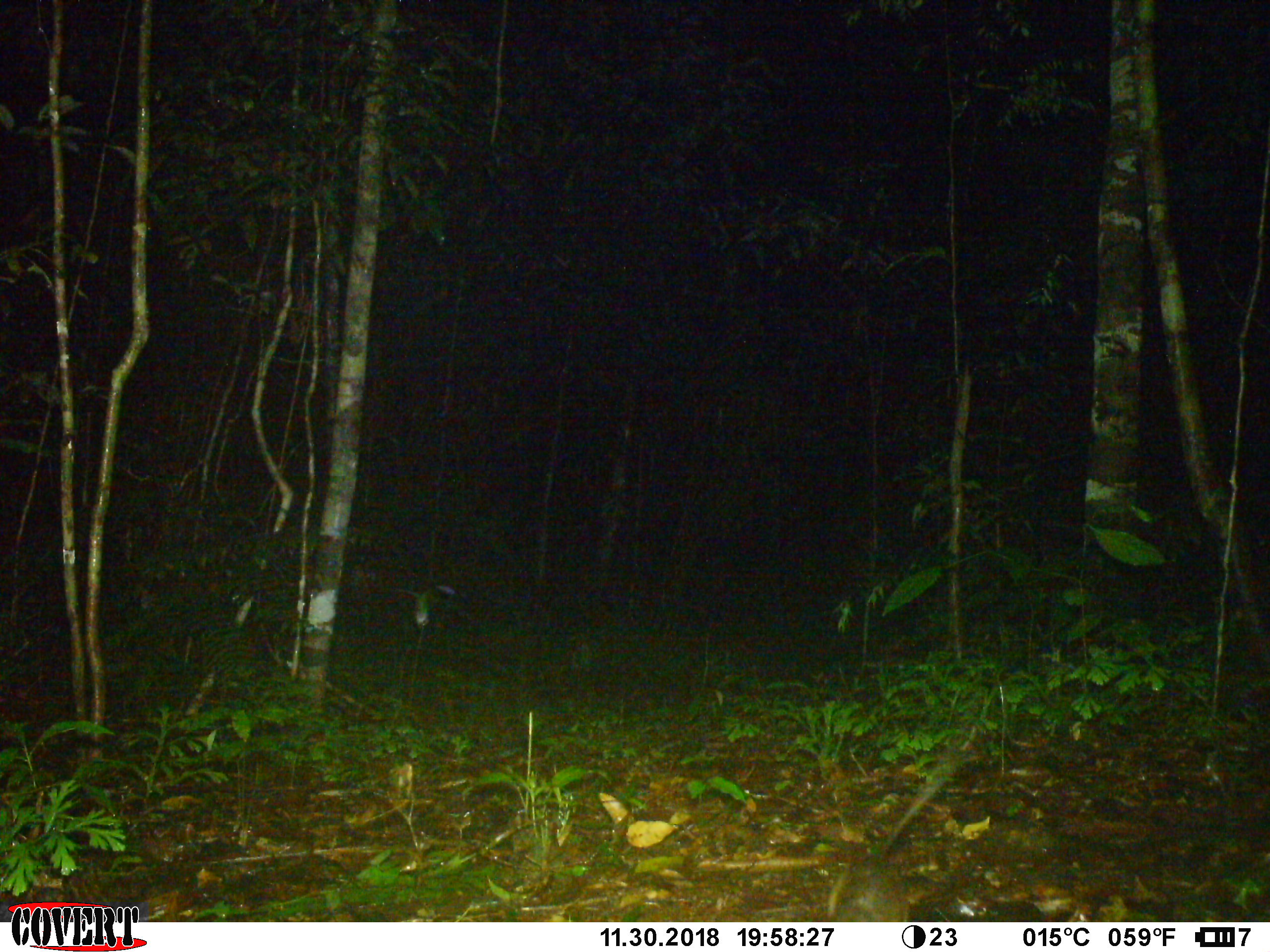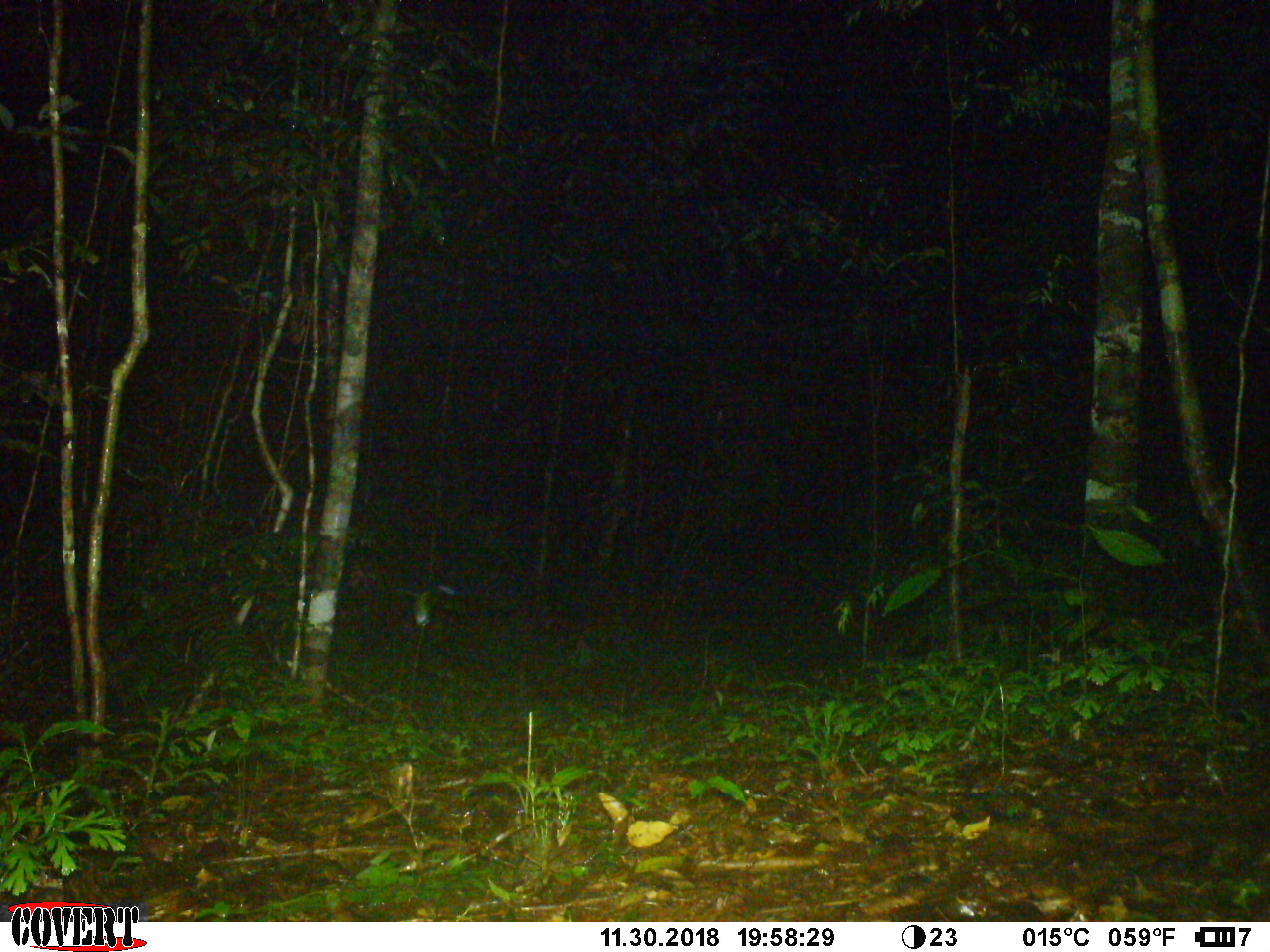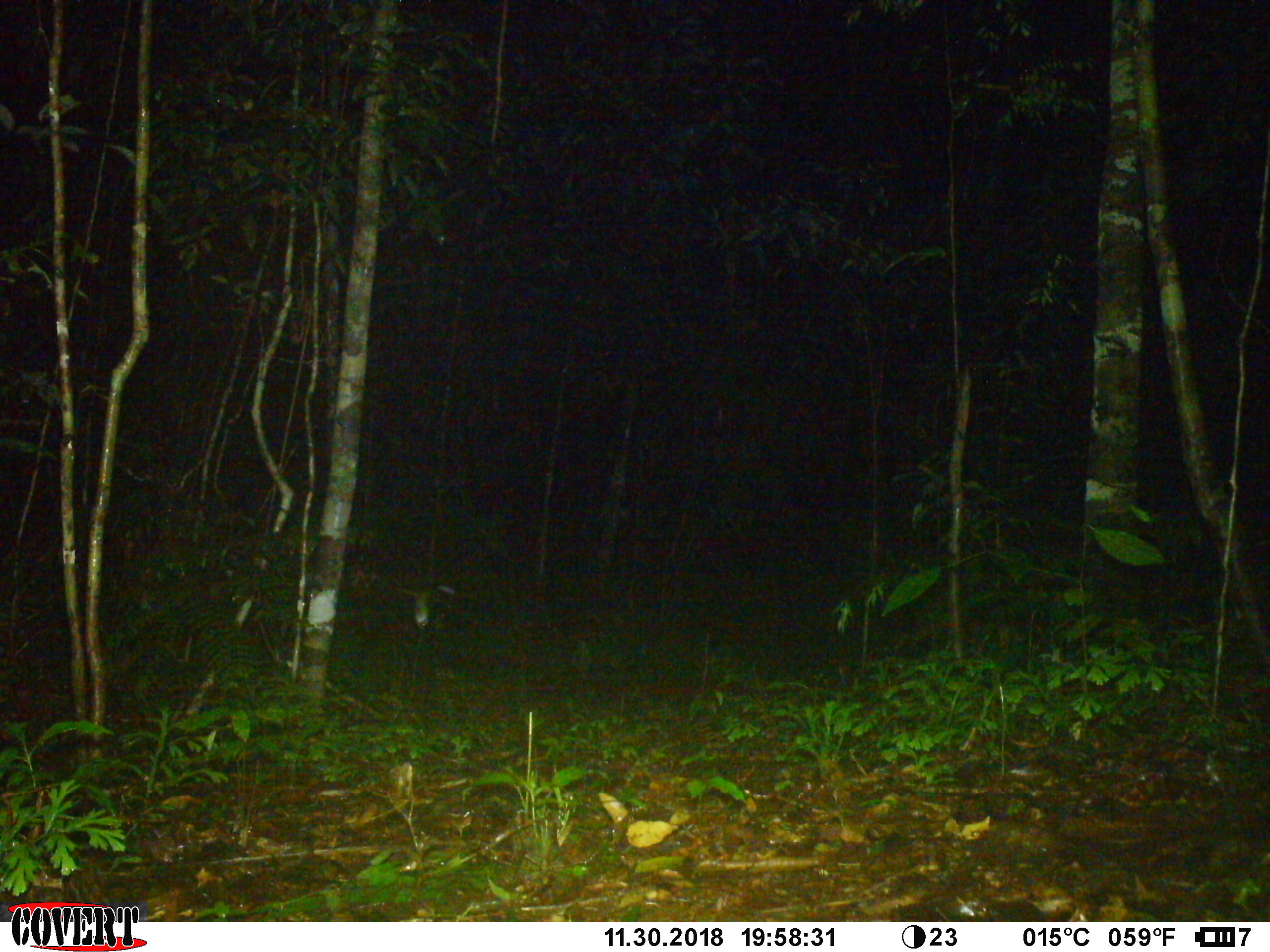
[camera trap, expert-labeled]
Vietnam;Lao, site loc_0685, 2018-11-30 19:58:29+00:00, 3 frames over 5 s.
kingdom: Animalia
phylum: Chordata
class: Mammalia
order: Rodentia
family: Muridae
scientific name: Muridae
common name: old-world mice and rats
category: unidentified murid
Unidentified murid (old-world mice and rats) (Muridae). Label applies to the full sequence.